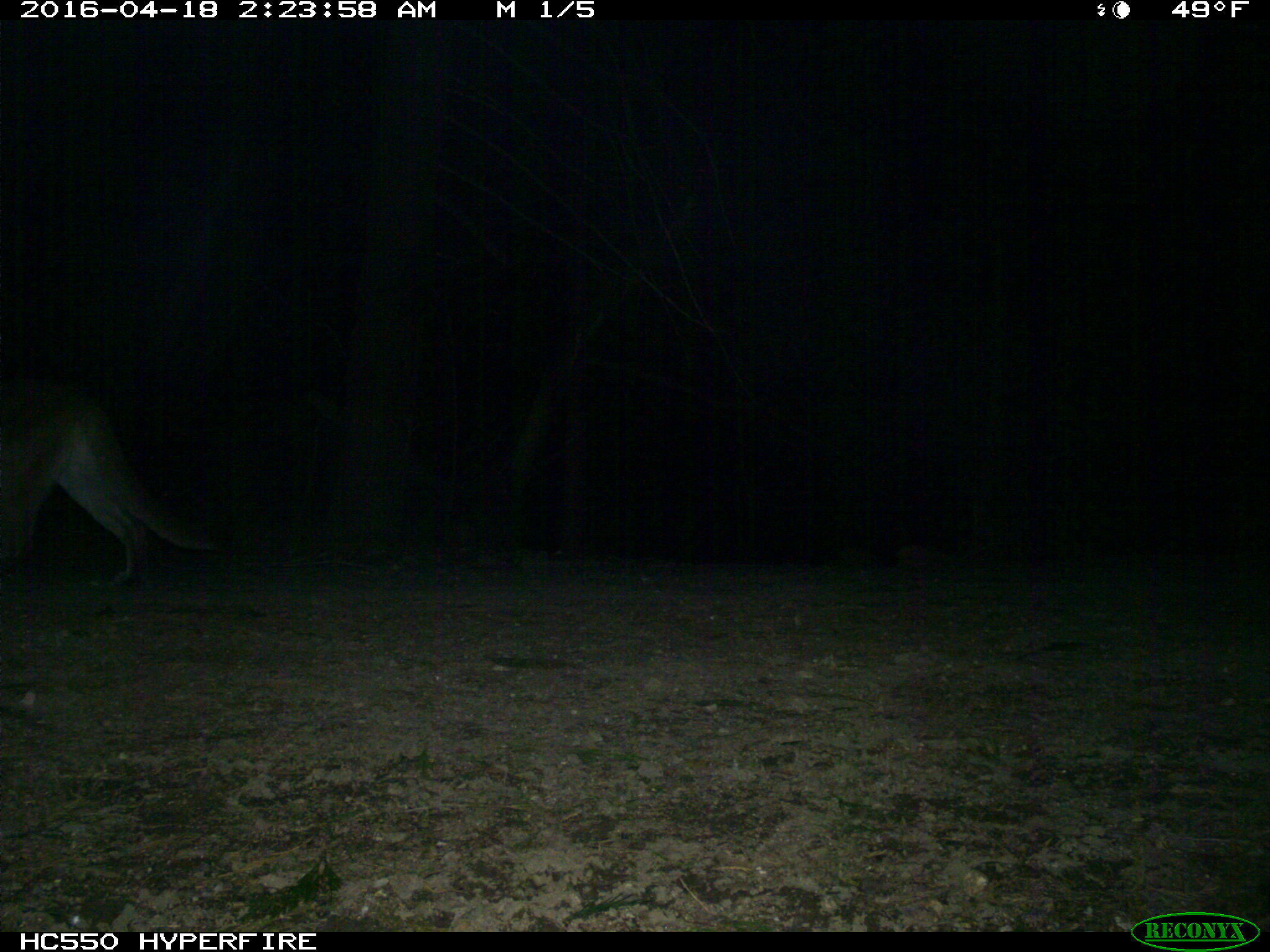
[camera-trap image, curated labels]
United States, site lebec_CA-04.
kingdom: Animalia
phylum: Chordata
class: Mammalia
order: Carnivora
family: Felidae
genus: Puma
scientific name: Puma concolor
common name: mountain lion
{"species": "Puma concolor (mountain lion)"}